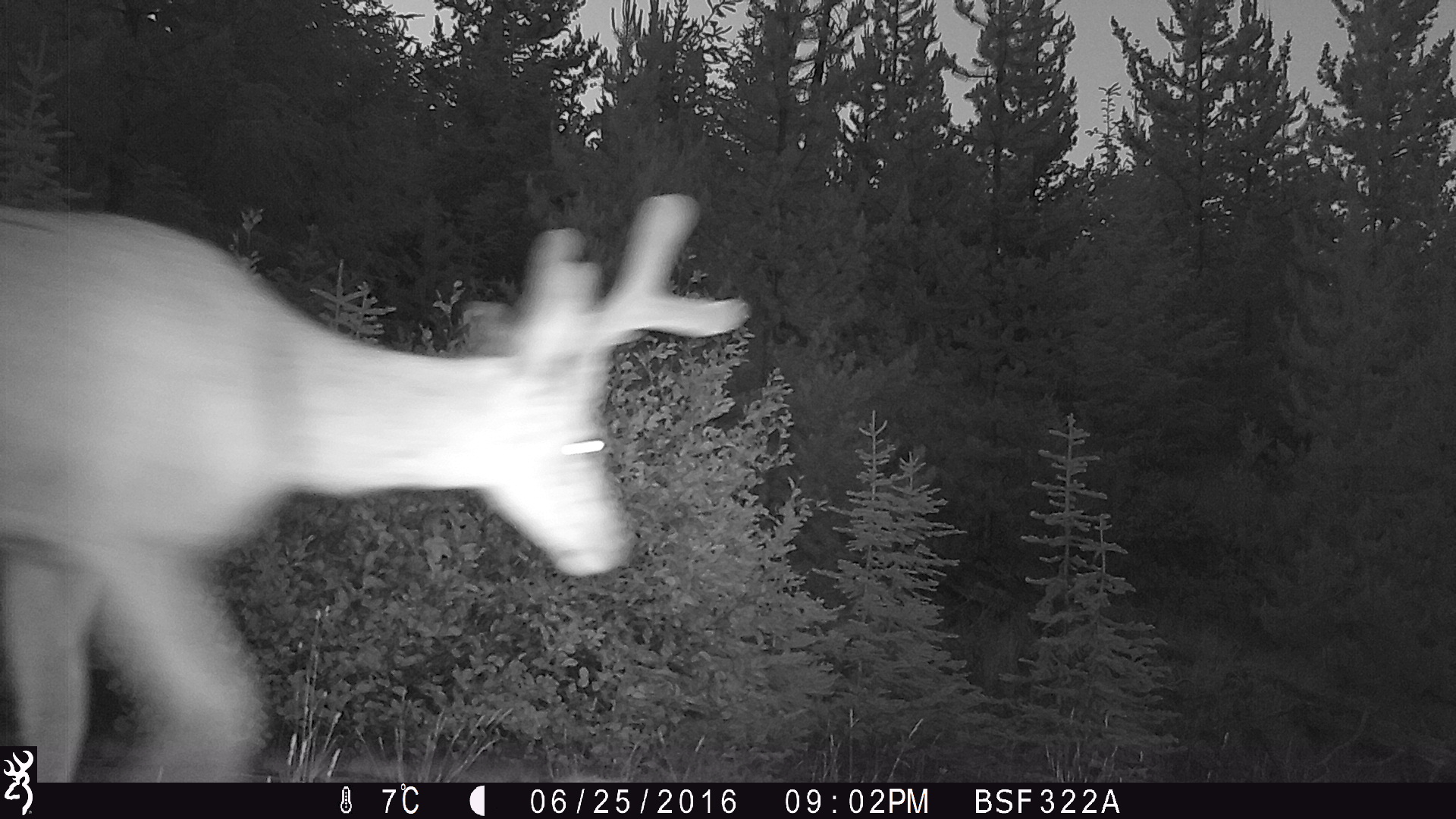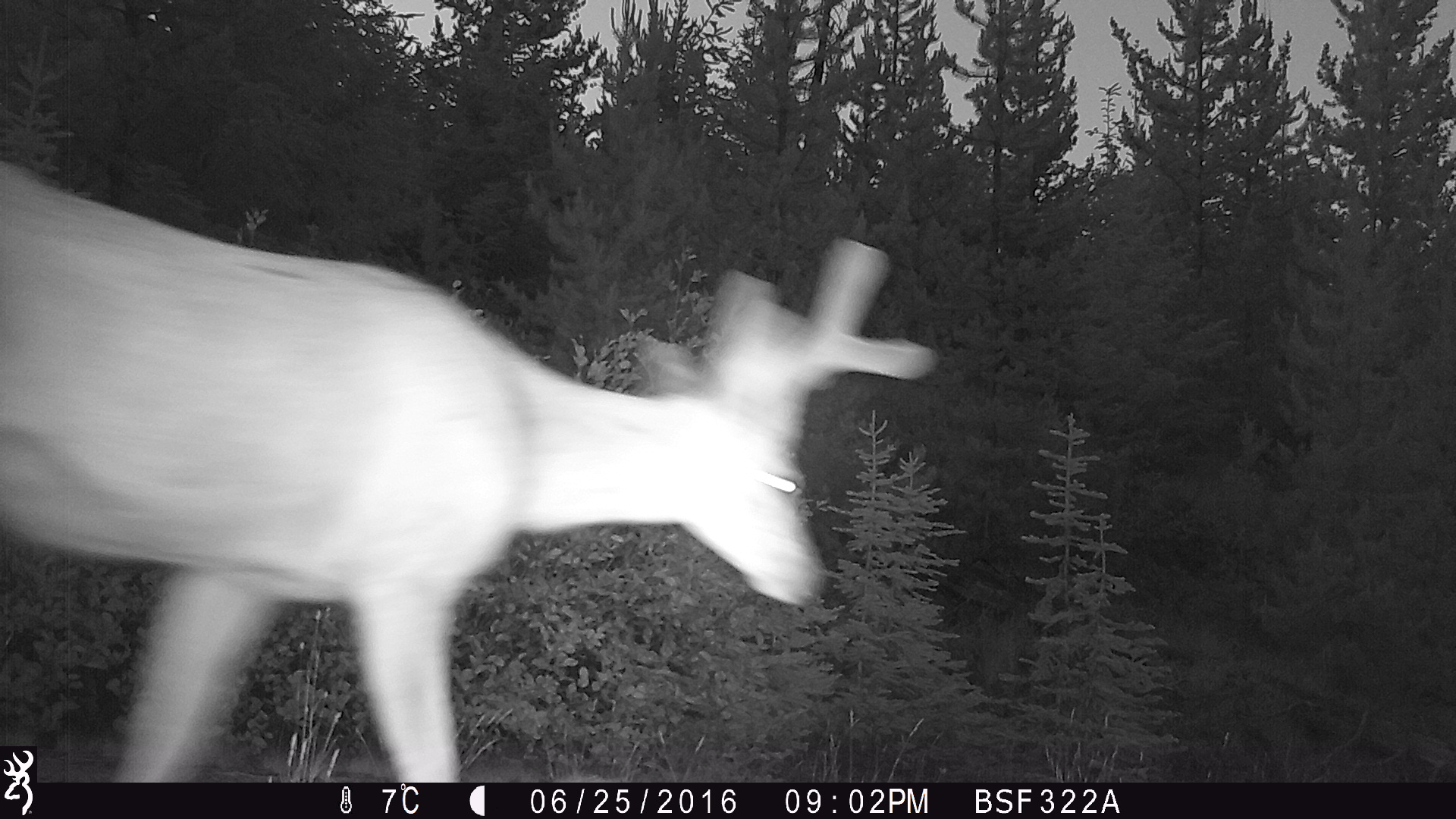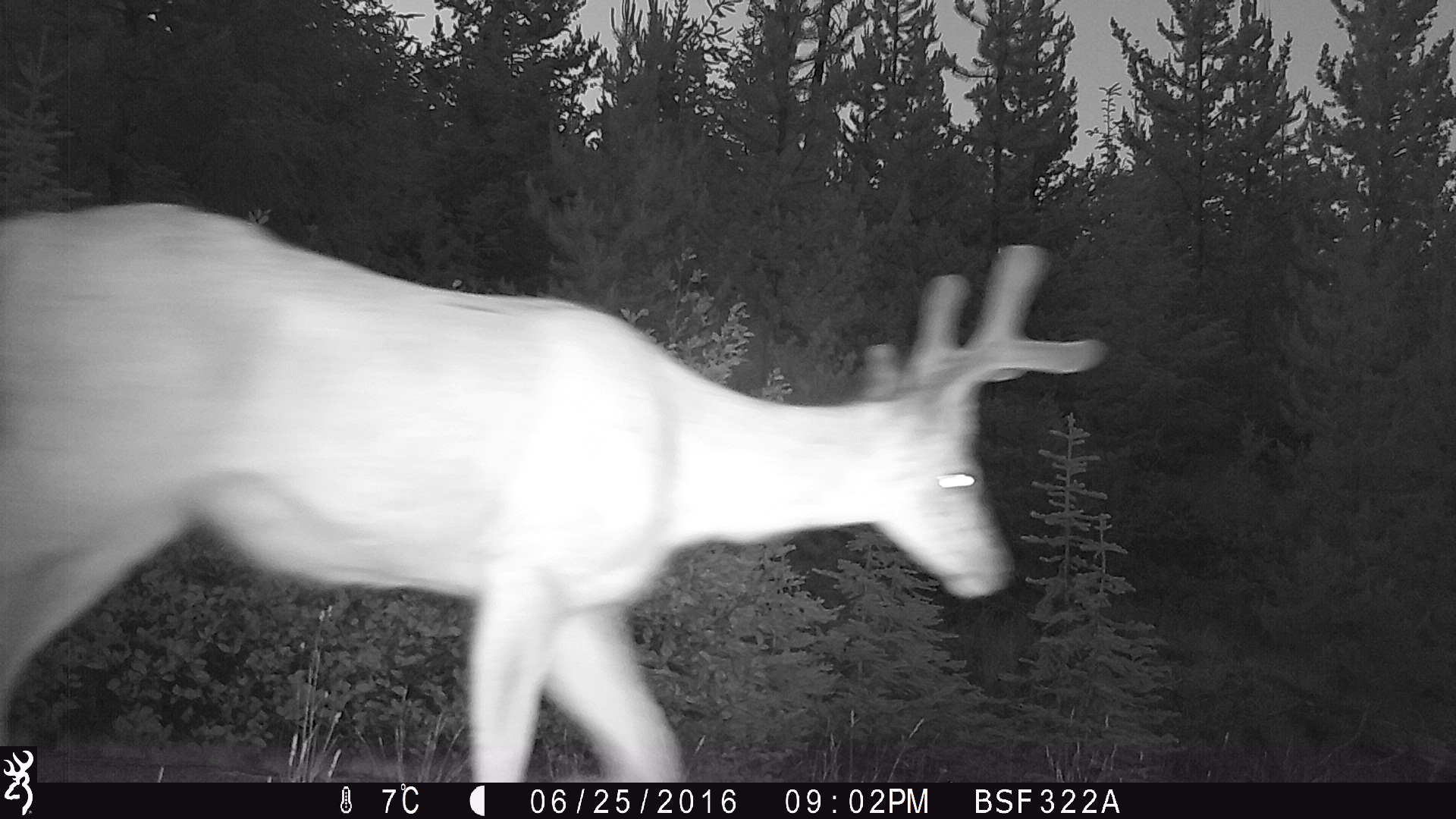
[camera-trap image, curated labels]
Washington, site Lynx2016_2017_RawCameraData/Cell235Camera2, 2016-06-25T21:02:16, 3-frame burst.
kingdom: Animalia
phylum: Chordata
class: Mammalia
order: Artiodactyla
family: Cervidae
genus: Odocoileus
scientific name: Odocoileus hemionus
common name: mule deer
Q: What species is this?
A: Odocoileus hemionus (mule deer).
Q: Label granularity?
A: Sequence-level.